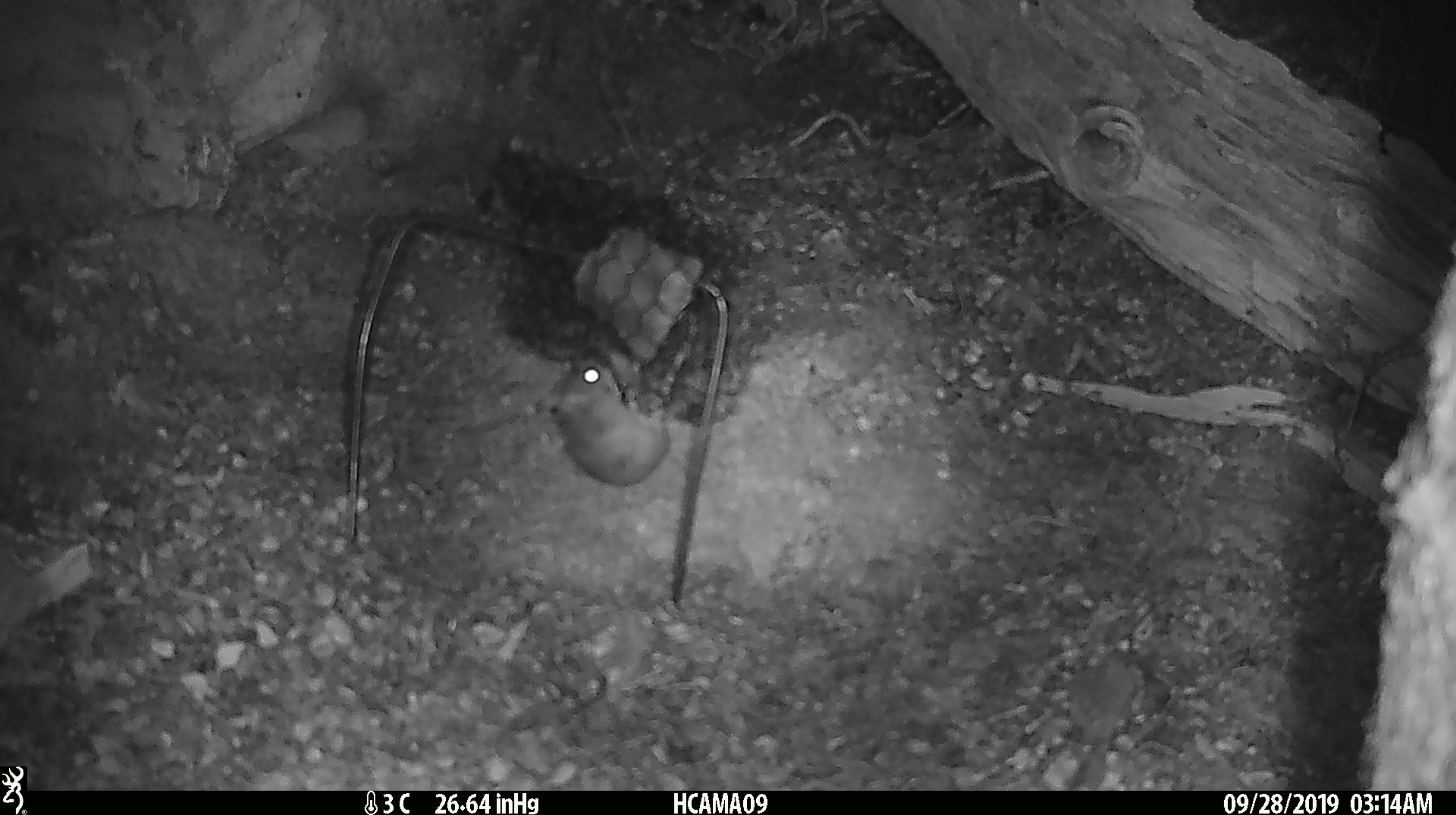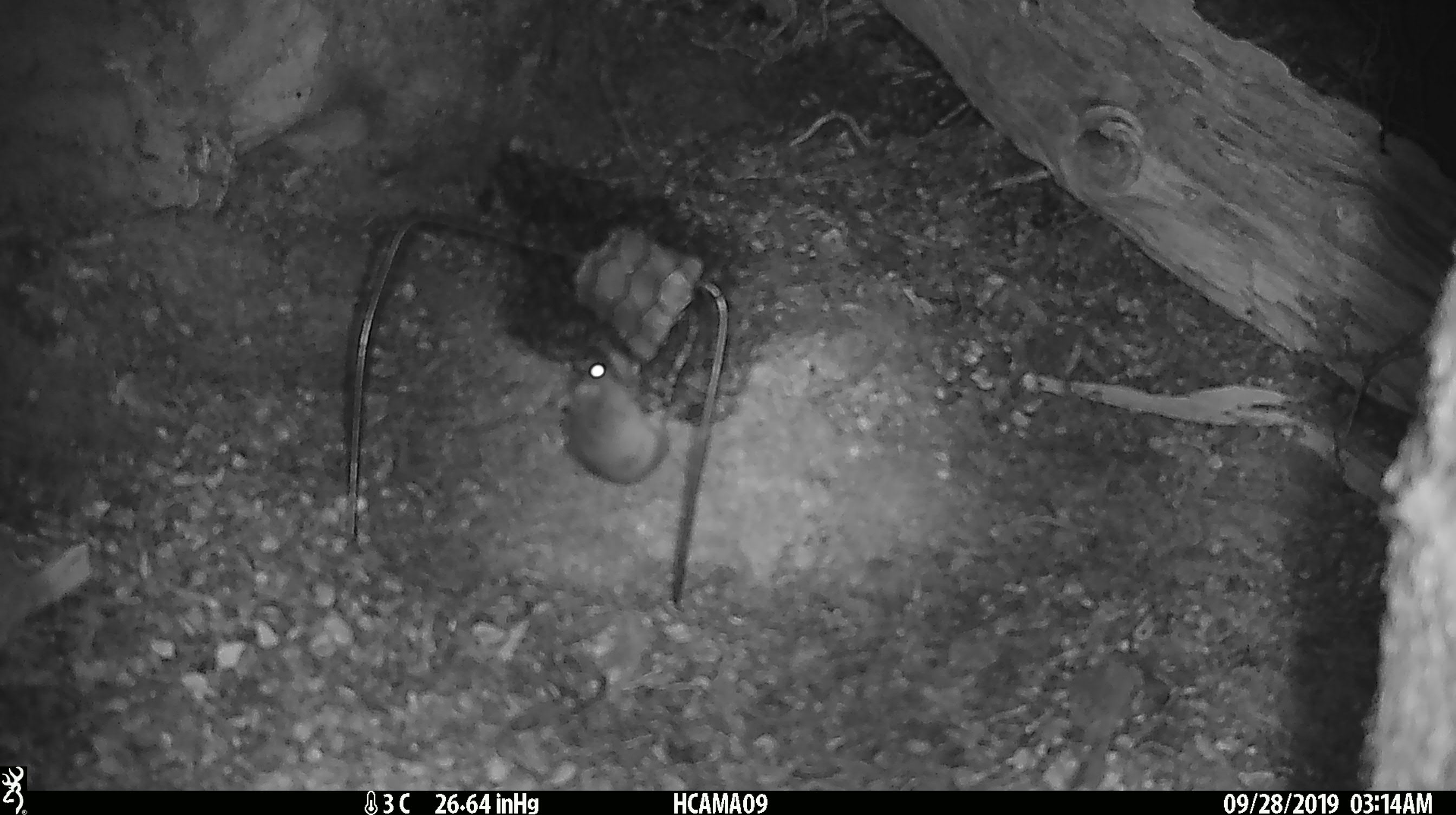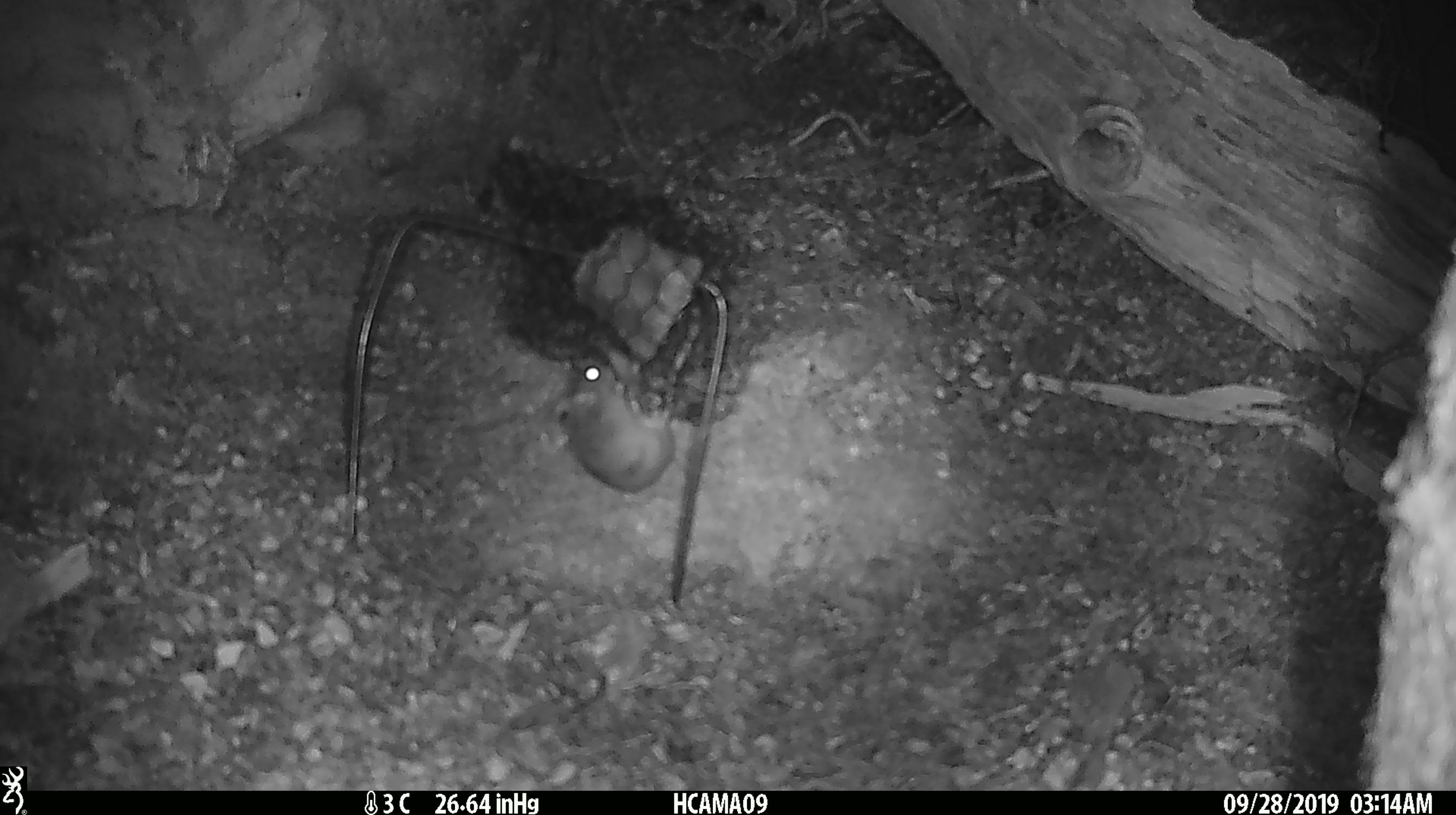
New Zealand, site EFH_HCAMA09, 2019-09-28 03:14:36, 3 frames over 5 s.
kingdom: Animalia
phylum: Chordata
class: Mammalia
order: Rodentia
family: Muridae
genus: Mus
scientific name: Mus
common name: mouse